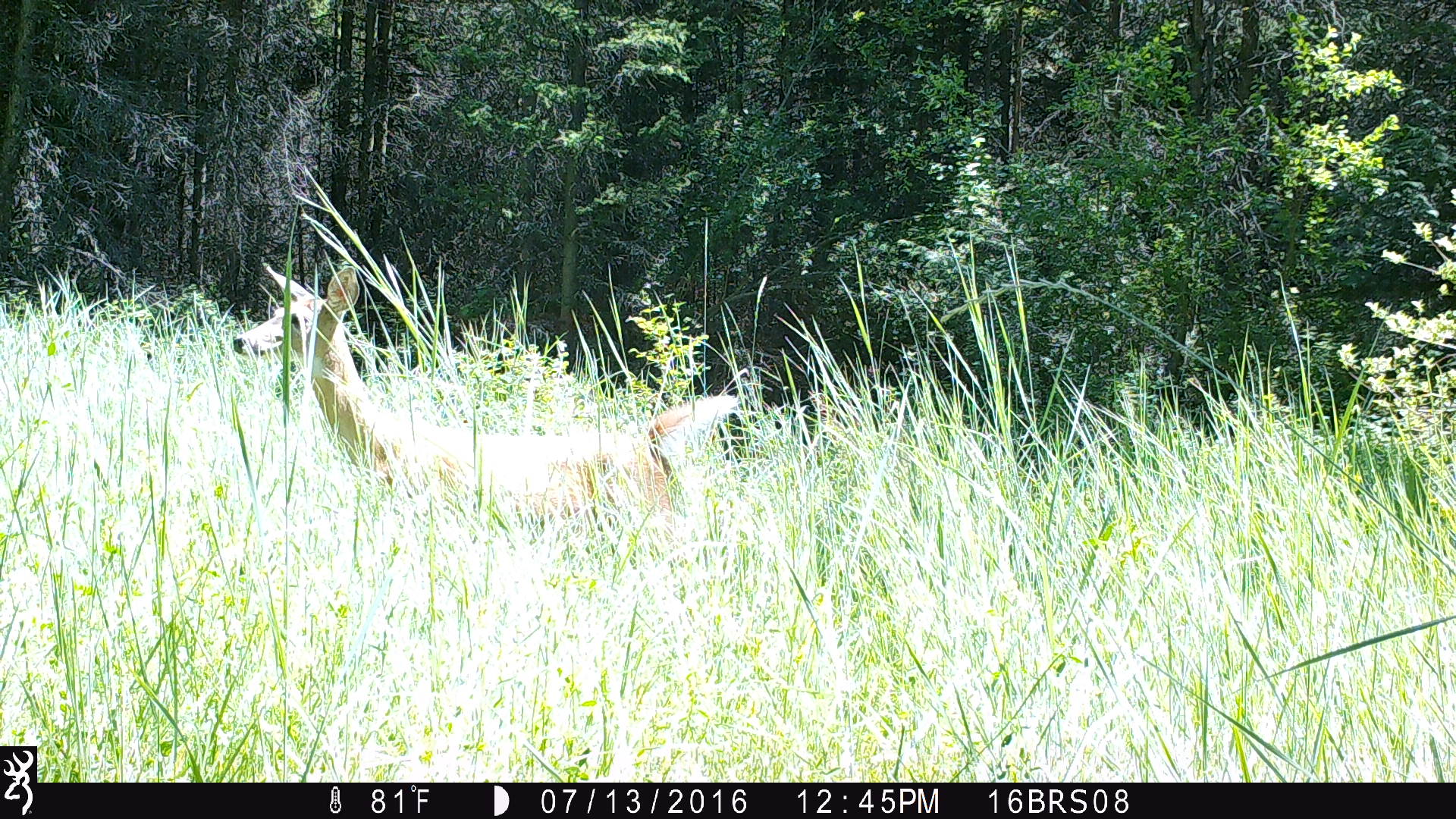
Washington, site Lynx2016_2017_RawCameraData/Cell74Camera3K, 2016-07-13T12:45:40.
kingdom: Animalia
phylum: Chordata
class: Mammalia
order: Artiodactyla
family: Cervidae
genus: Odocoileus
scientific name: Odocoileus virginianus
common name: white-tailed deer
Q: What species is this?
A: Odocoileus virginianus (white-tailed deer).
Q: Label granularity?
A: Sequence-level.